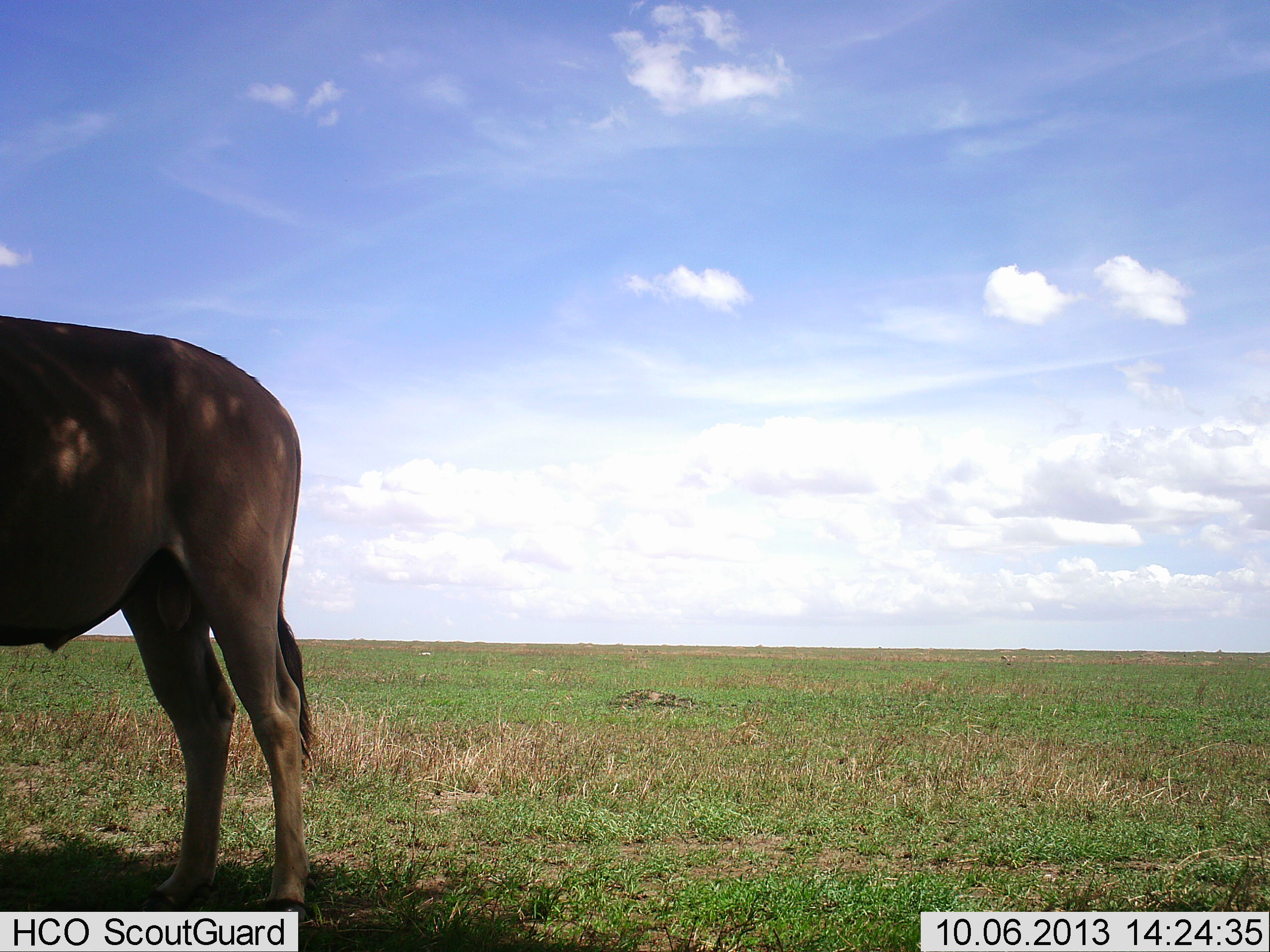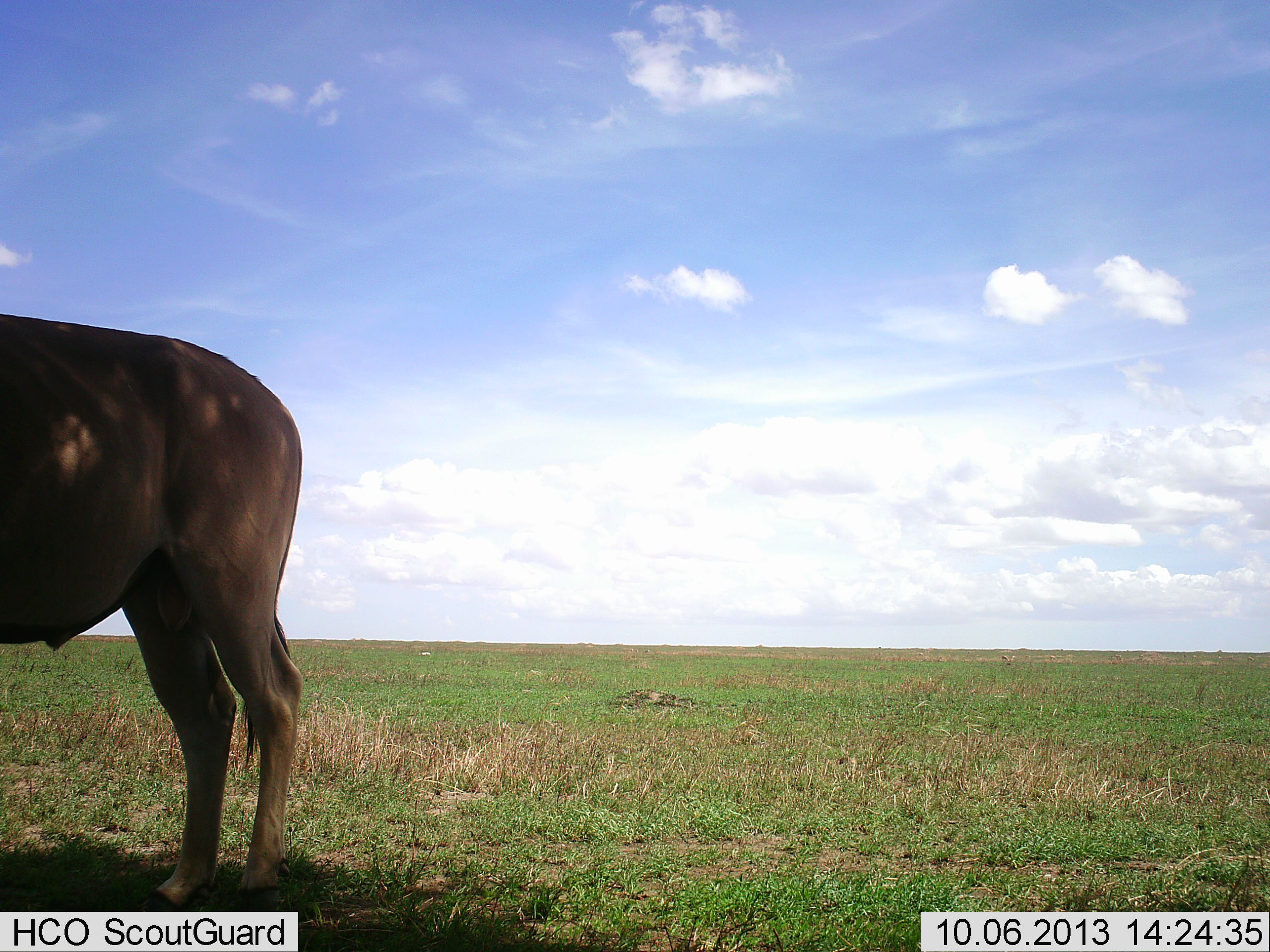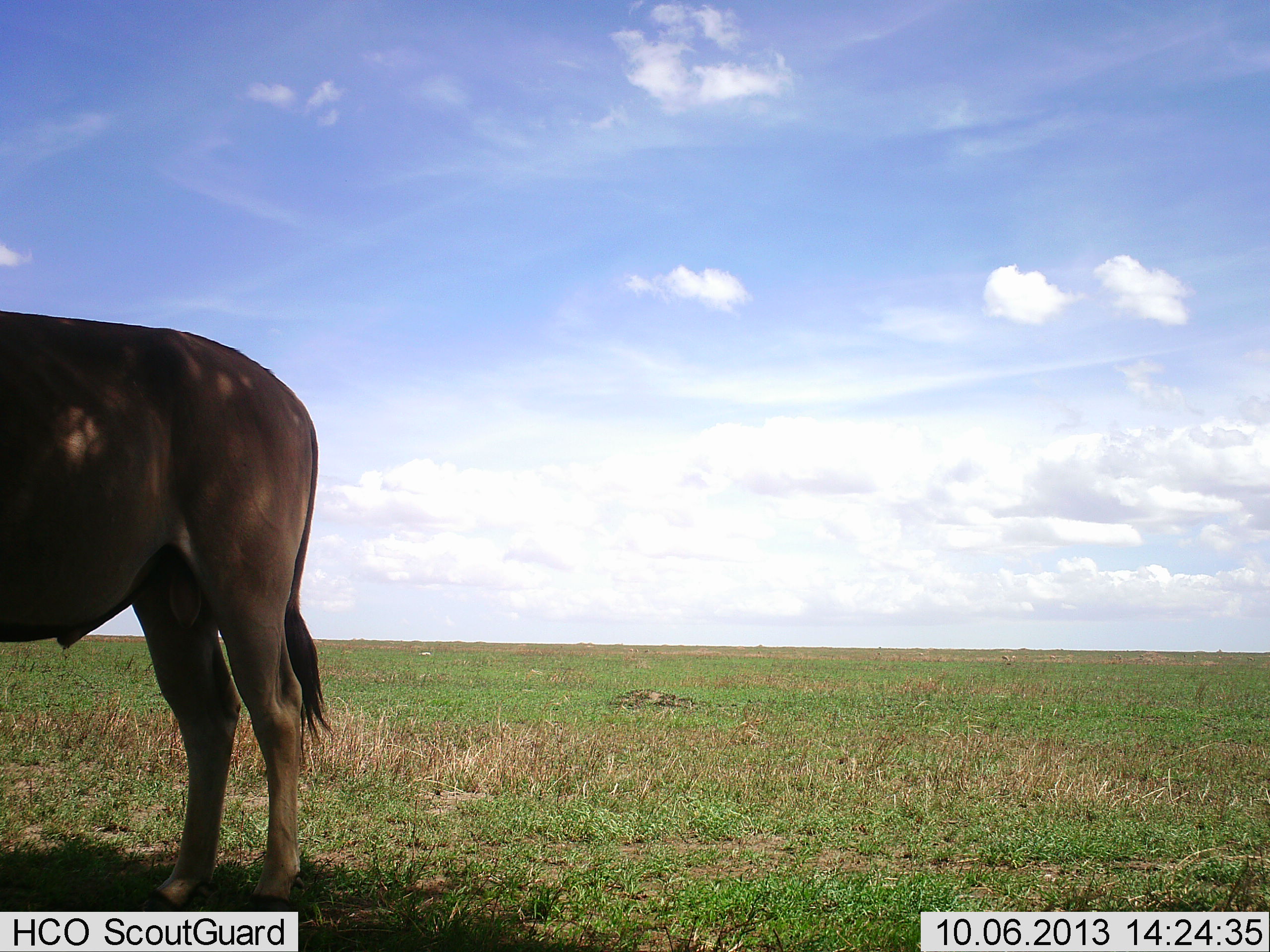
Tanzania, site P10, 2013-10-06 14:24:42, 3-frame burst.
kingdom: Animalia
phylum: Chordata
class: Mammalia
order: Artiodactyla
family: Bovidae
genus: Alcelaphus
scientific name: Alcelaphus buselaphus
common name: hartebeest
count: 1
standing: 100%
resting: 0%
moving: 0%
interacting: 0%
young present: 0%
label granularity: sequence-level